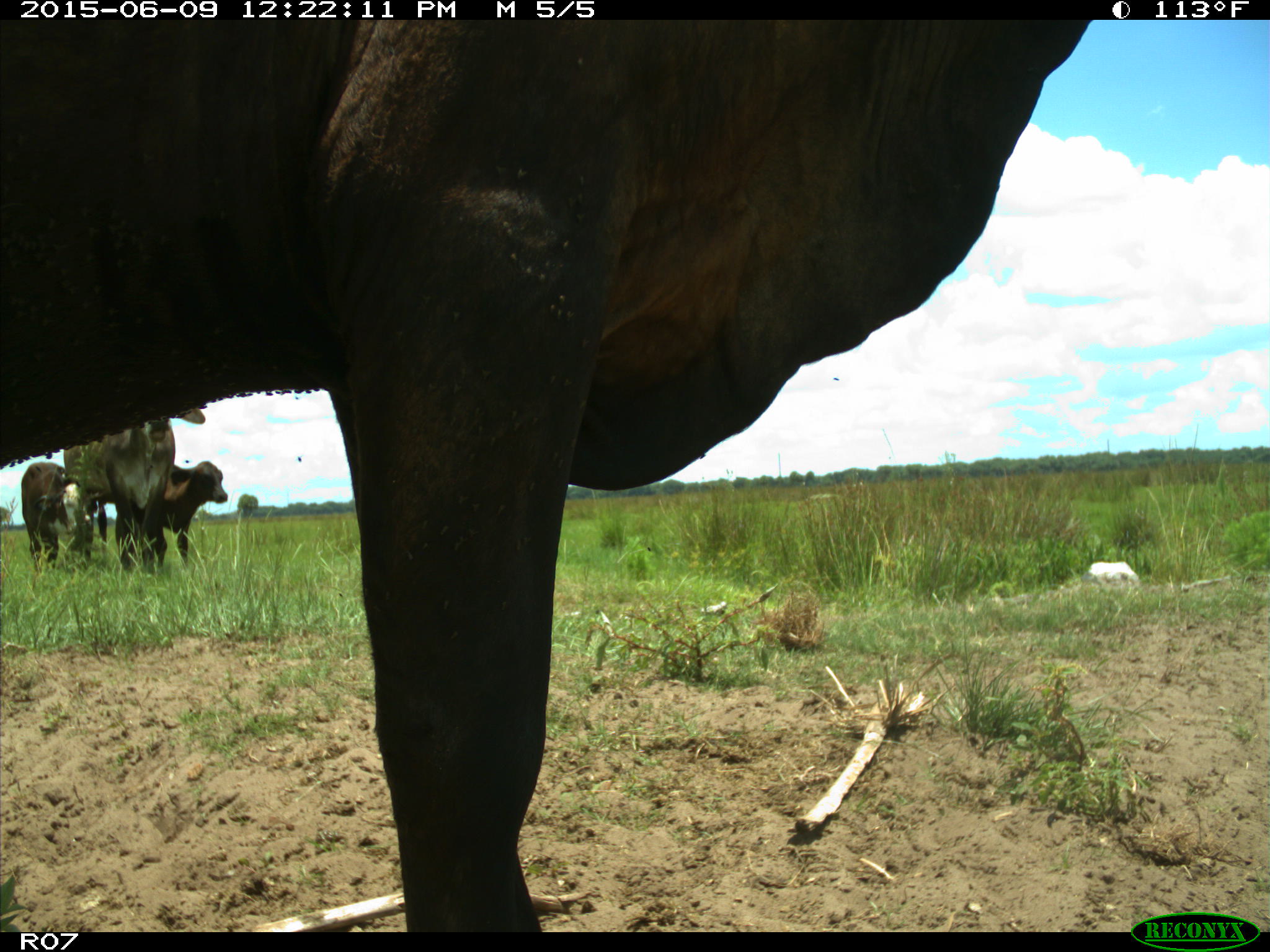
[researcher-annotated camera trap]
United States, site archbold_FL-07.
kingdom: Animalia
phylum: Chordata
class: Mammalia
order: Artiodactyla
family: Bovidae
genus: Bos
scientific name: Bos taurus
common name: domestic cow